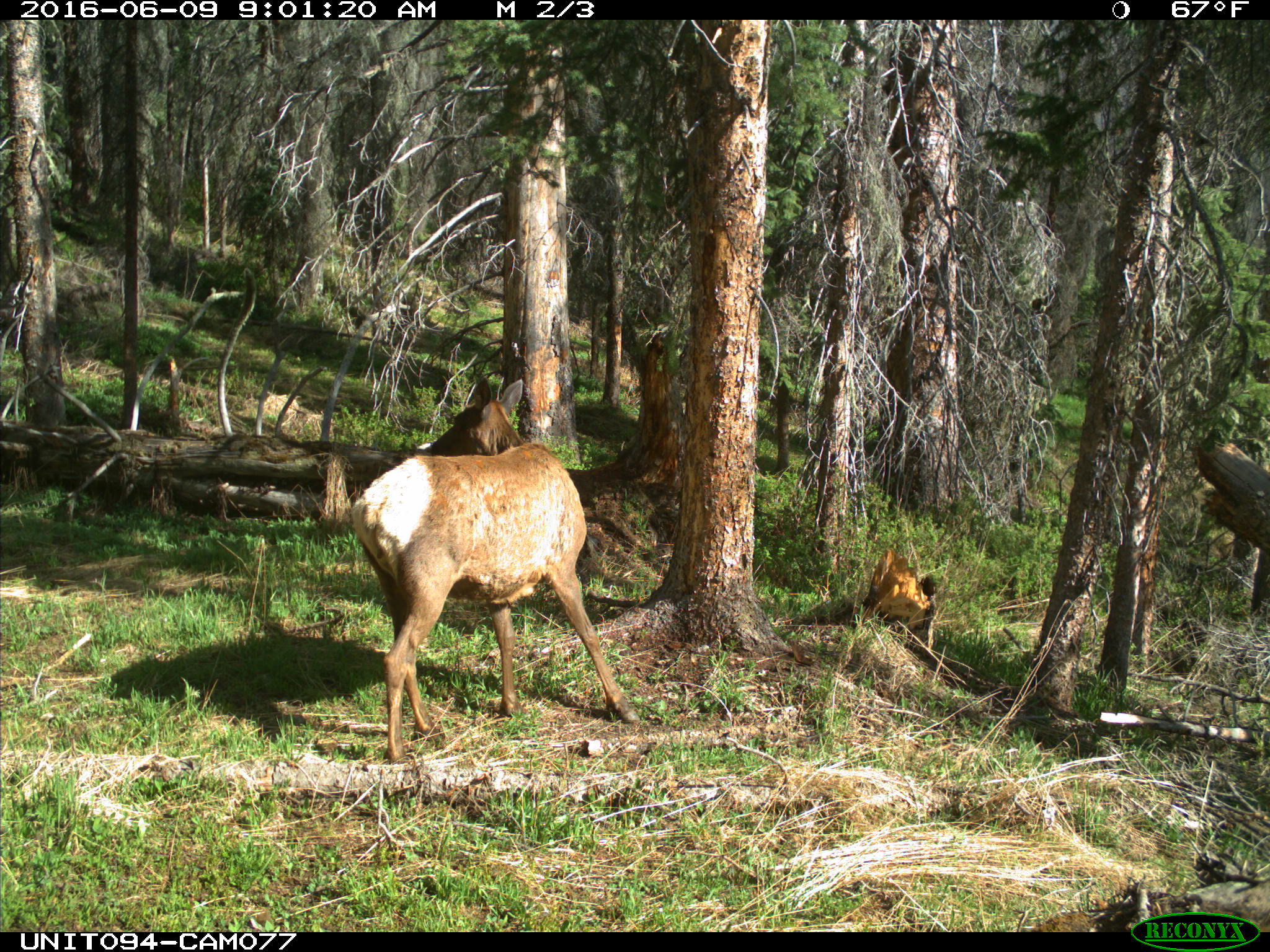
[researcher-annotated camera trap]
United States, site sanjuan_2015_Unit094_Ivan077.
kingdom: Animalia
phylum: Chordata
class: Mammalia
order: Artiodactyla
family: Cervidae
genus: Cervus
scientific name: Cervus elaphus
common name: red deer